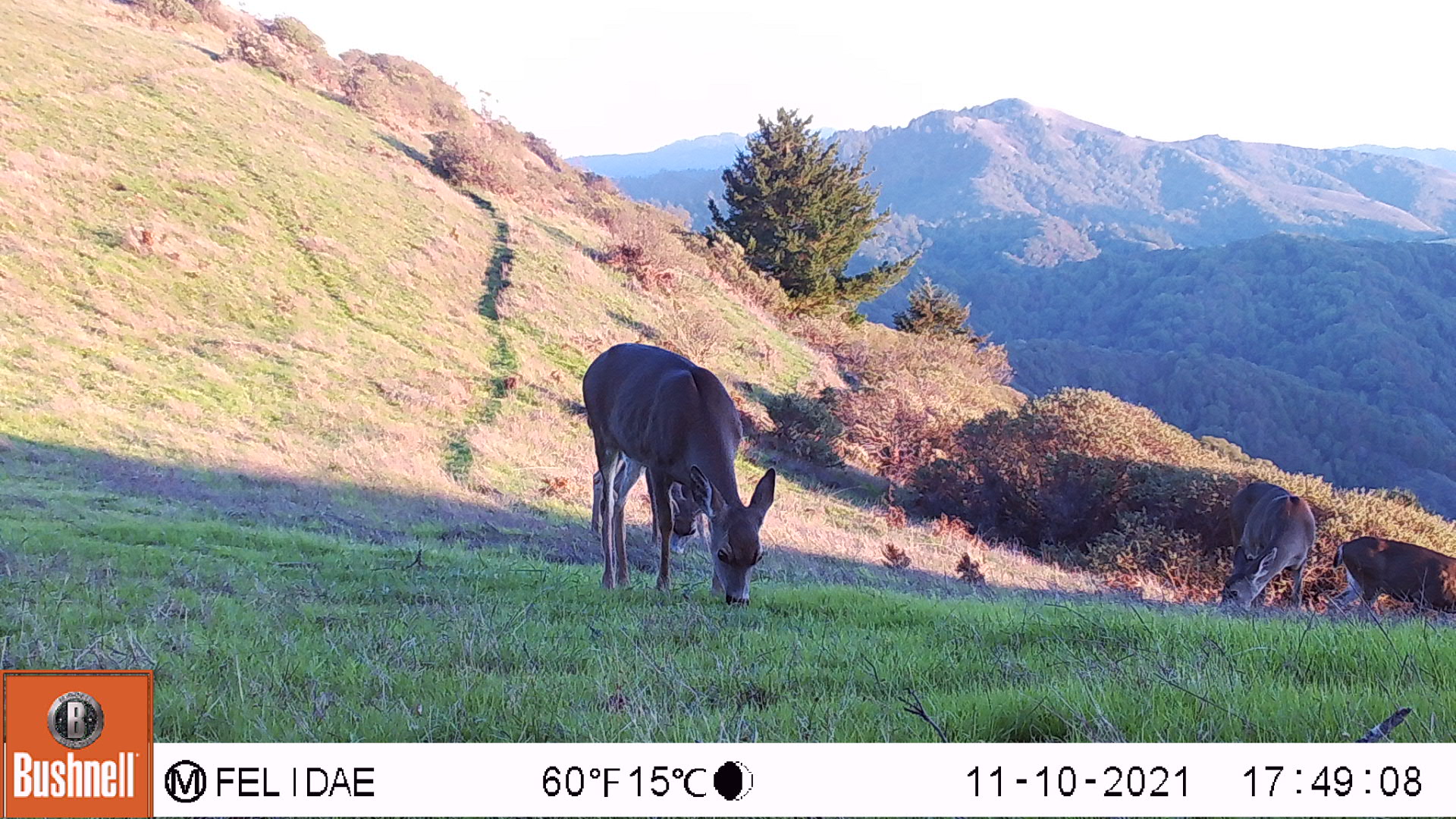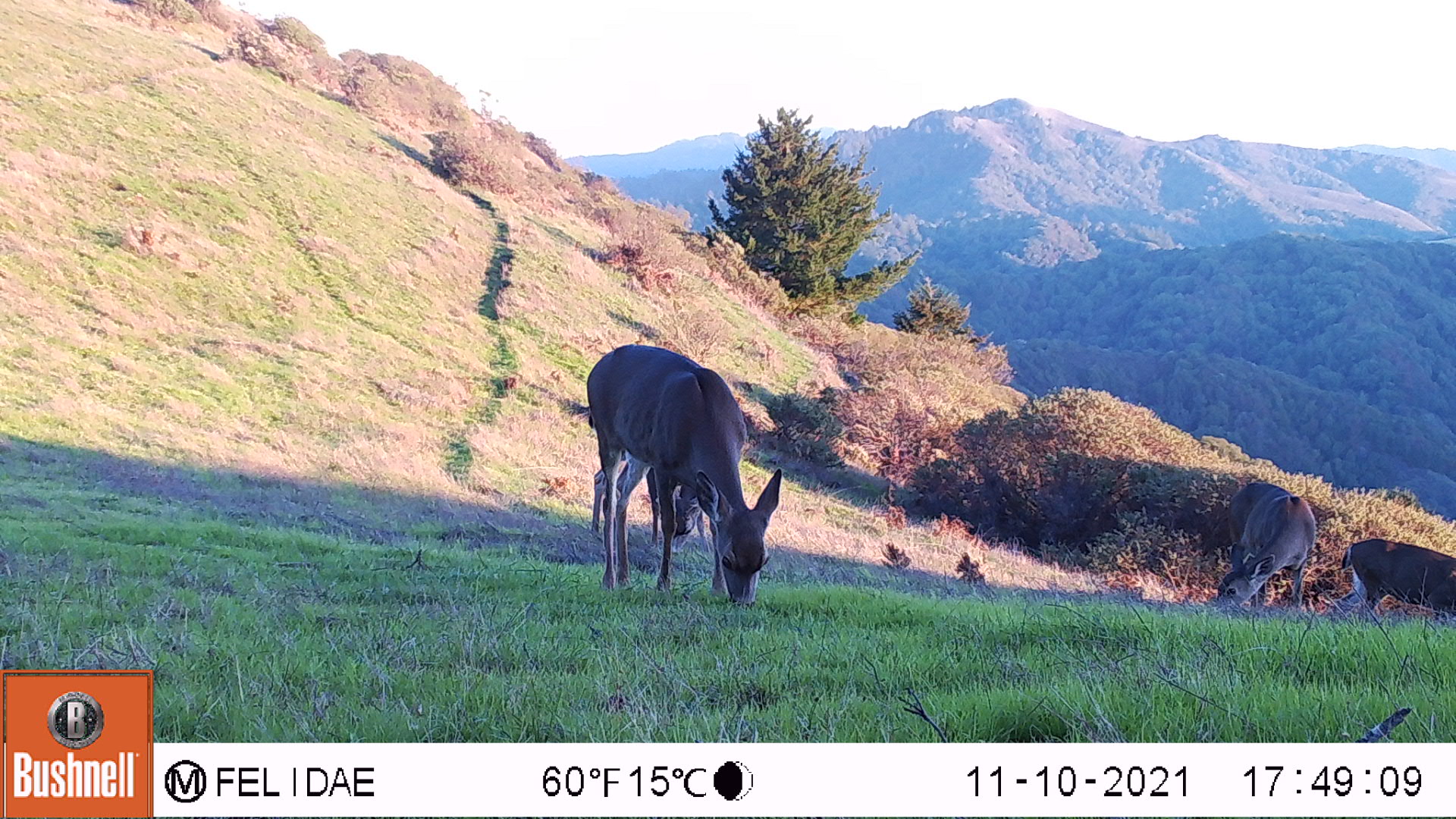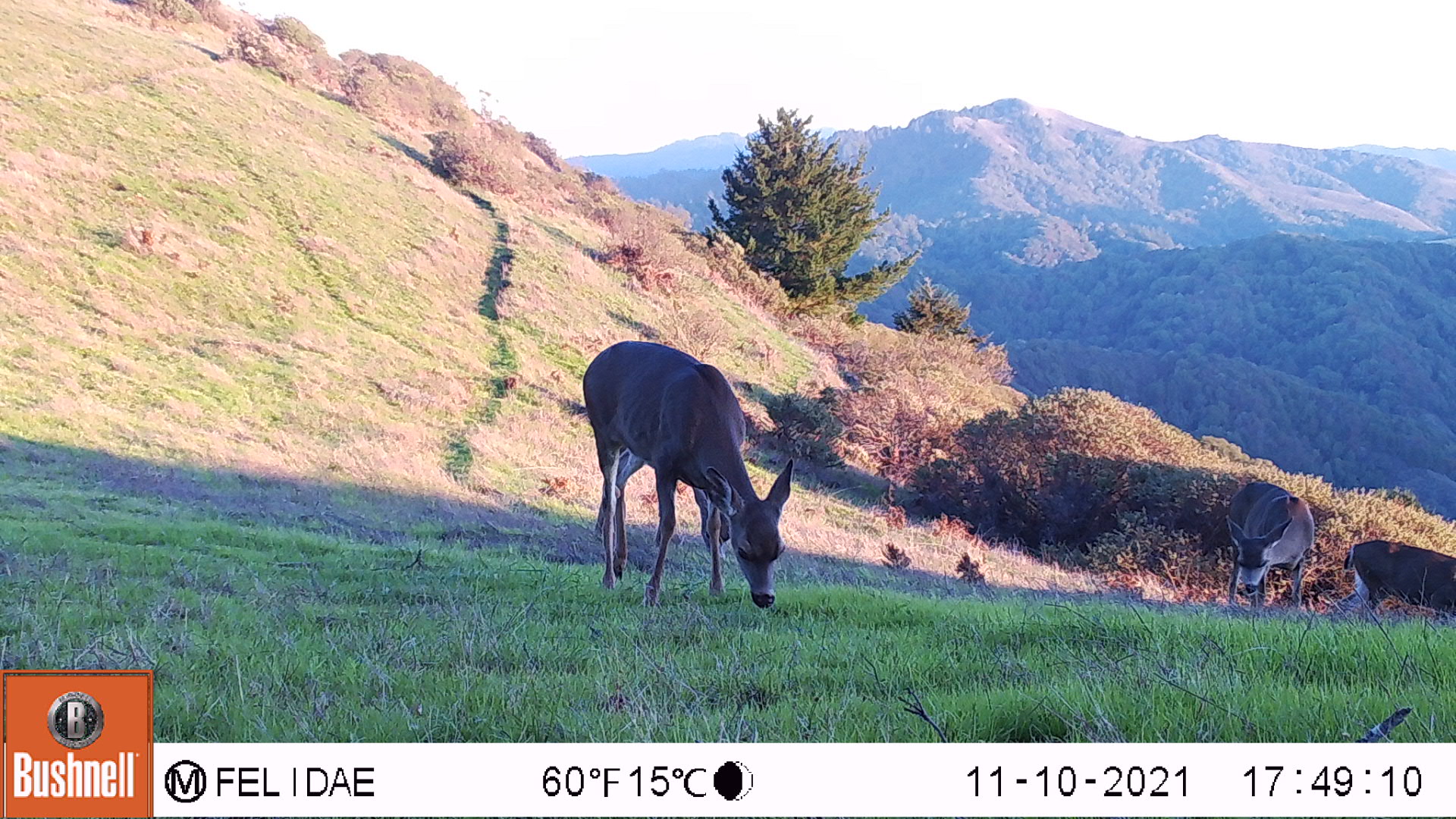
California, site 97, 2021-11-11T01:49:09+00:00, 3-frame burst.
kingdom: Animalia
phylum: Chordata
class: Mammalia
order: Artiodactyla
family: Cervidae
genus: Odocoileus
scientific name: Odocoileus hemionus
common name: mule deer